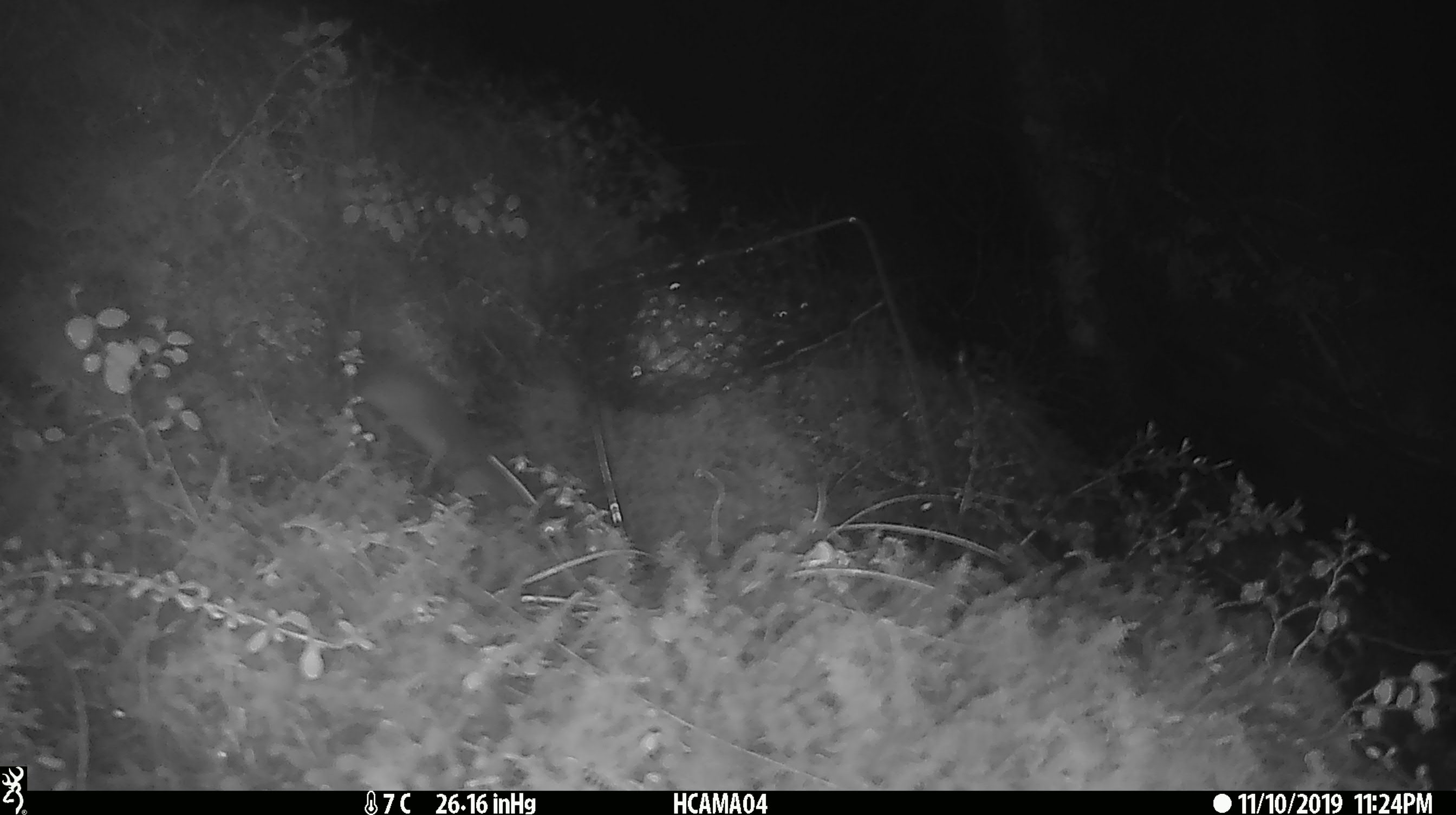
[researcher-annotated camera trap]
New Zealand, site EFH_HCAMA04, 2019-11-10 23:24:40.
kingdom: Animalia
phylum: Chordata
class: Mammalia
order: Rodentia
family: Muridae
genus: Mus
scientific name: Mus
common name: mouse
Mouse (Mus).